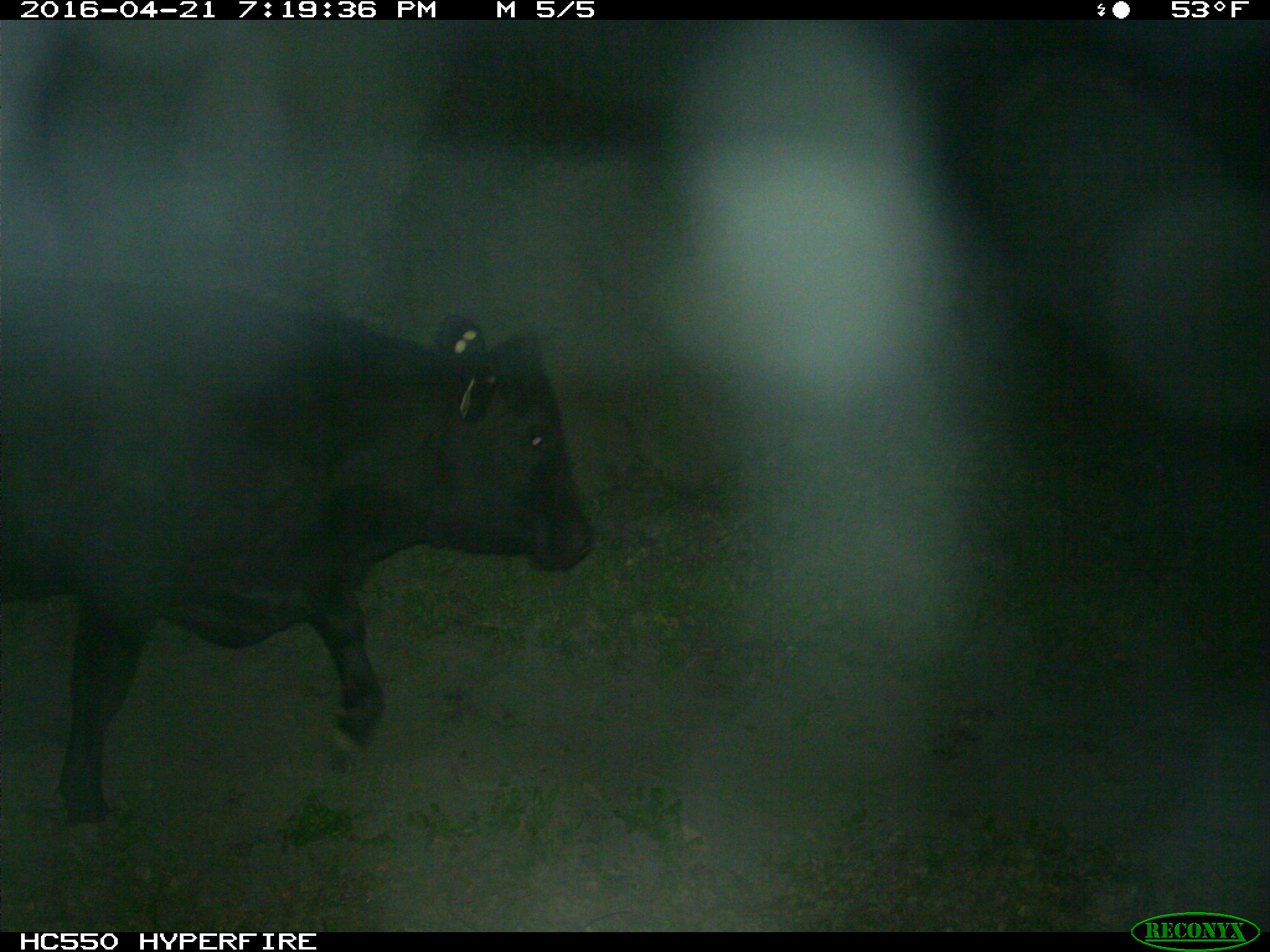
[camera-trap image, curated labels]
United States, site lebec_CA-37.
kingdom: Animalia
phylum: Chordata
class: Mammalia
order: Artiodactyla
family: Bovidae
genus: Bos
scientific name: Bos taurus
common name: domestic cow